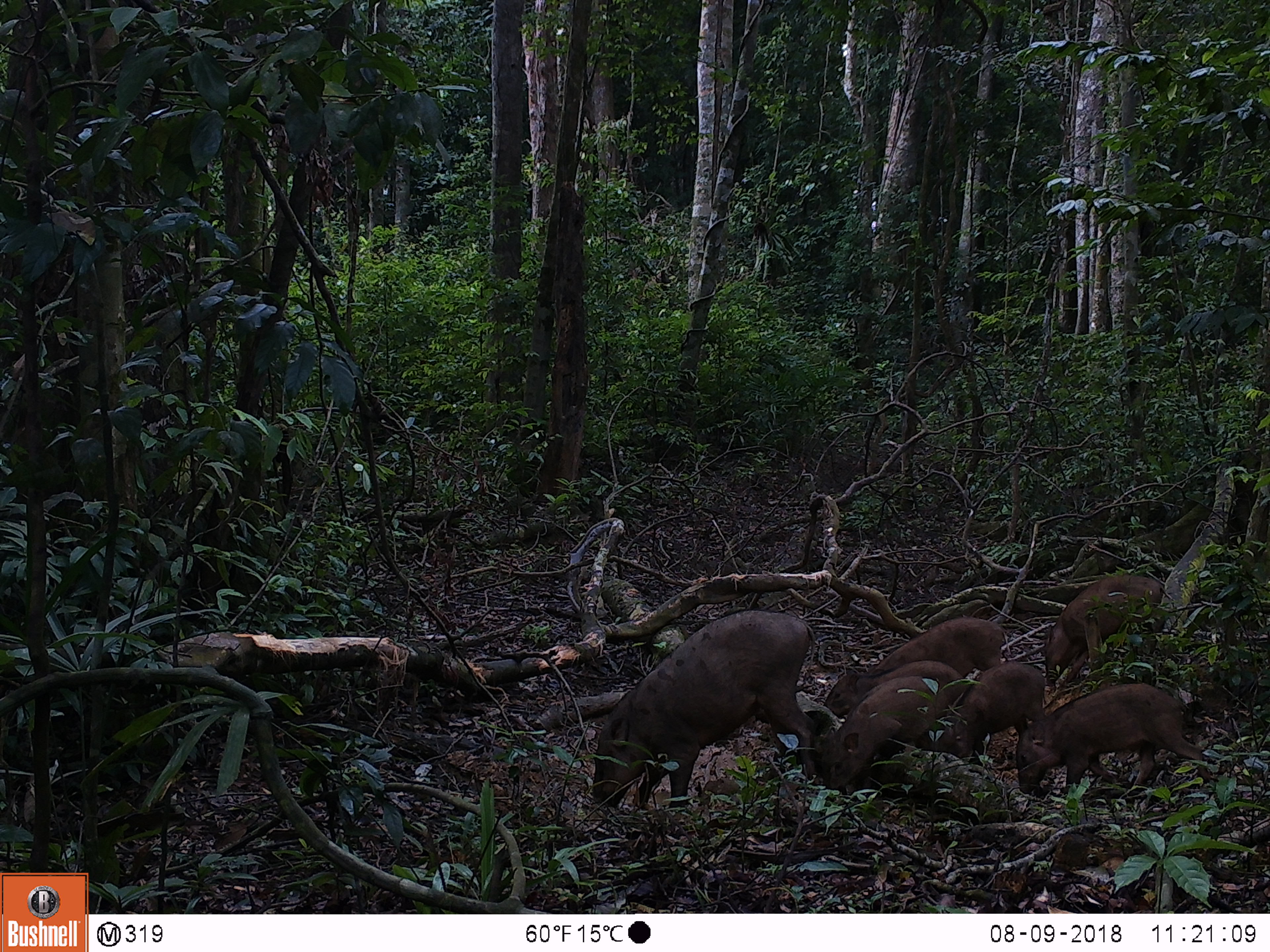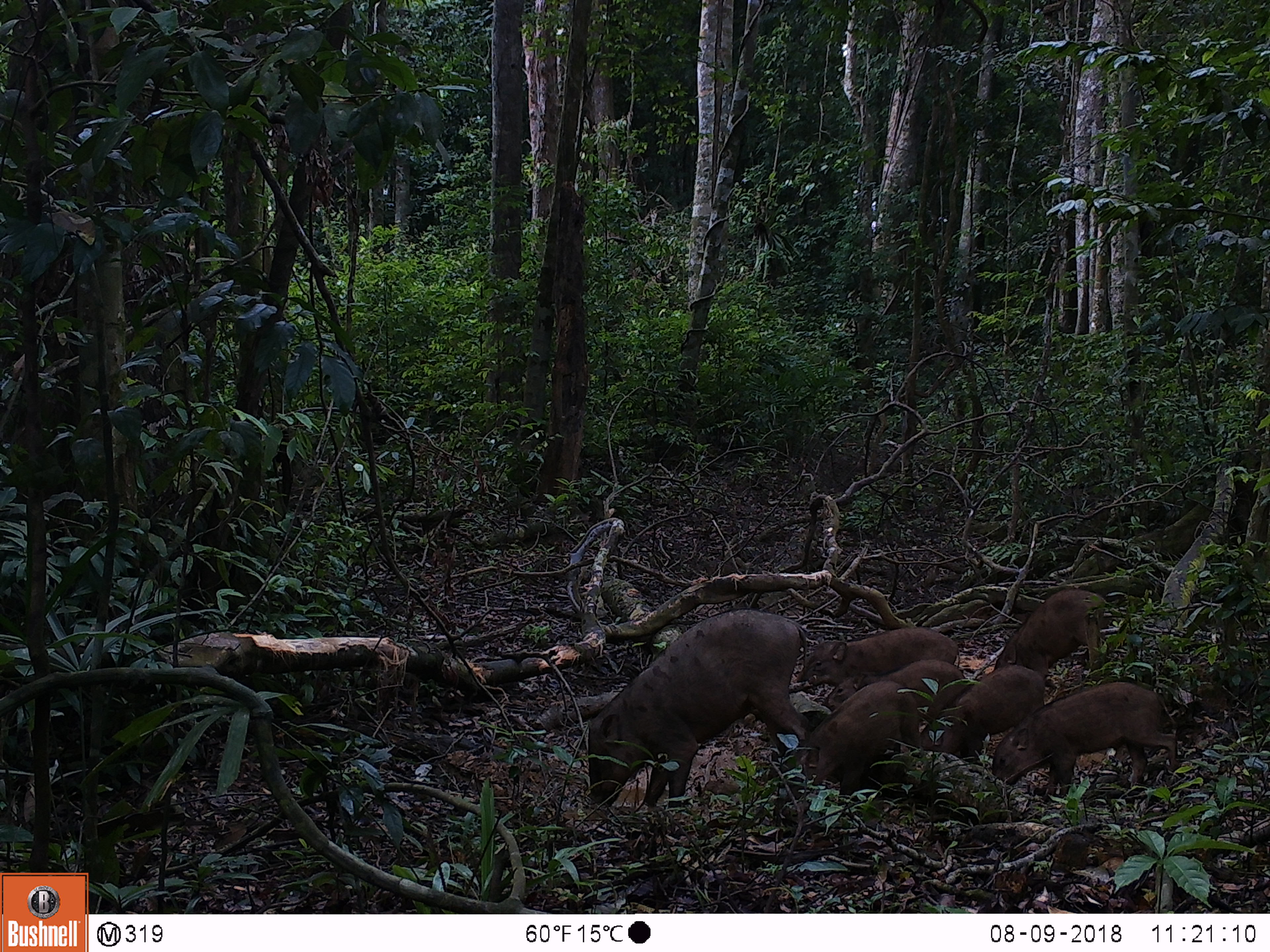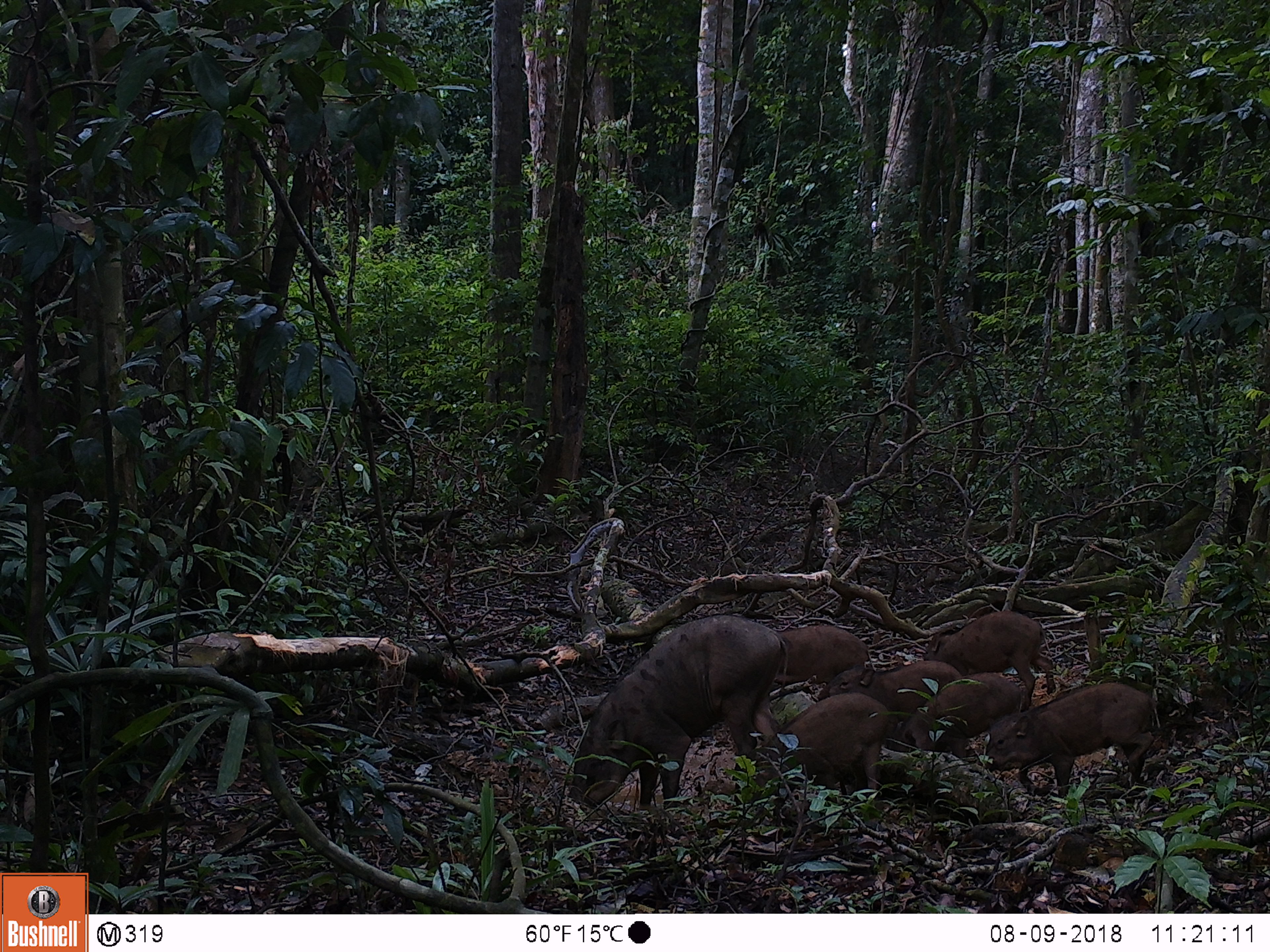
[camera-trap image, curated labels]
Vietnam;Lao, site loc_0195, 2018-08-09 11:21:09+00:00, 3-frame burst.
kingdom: Animalia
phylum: Chordata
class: Mammalia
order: Artiodactyla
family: Suidae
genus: Sus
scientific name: Sus scrofa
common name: eurasian wild pig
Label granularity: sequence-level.